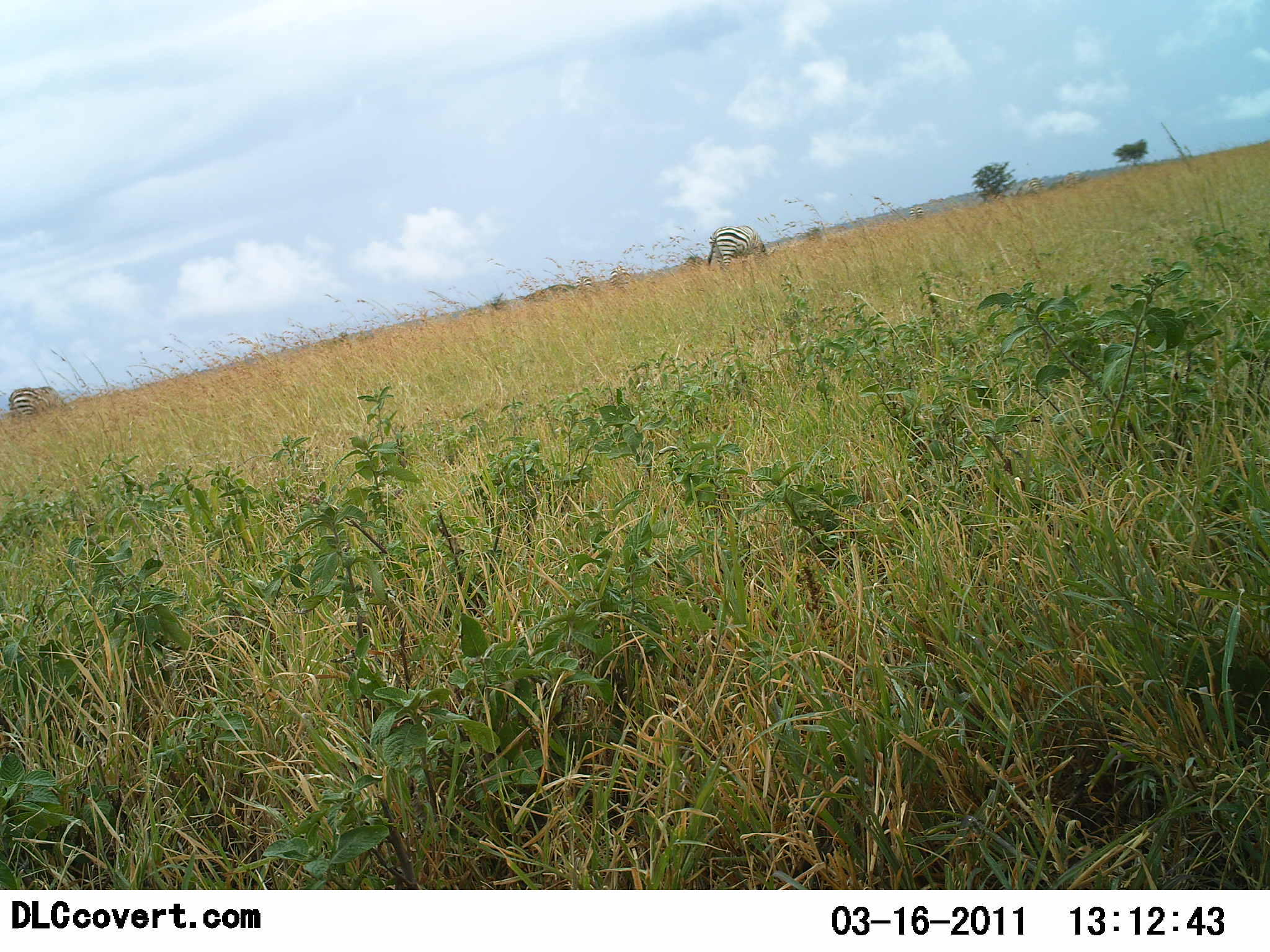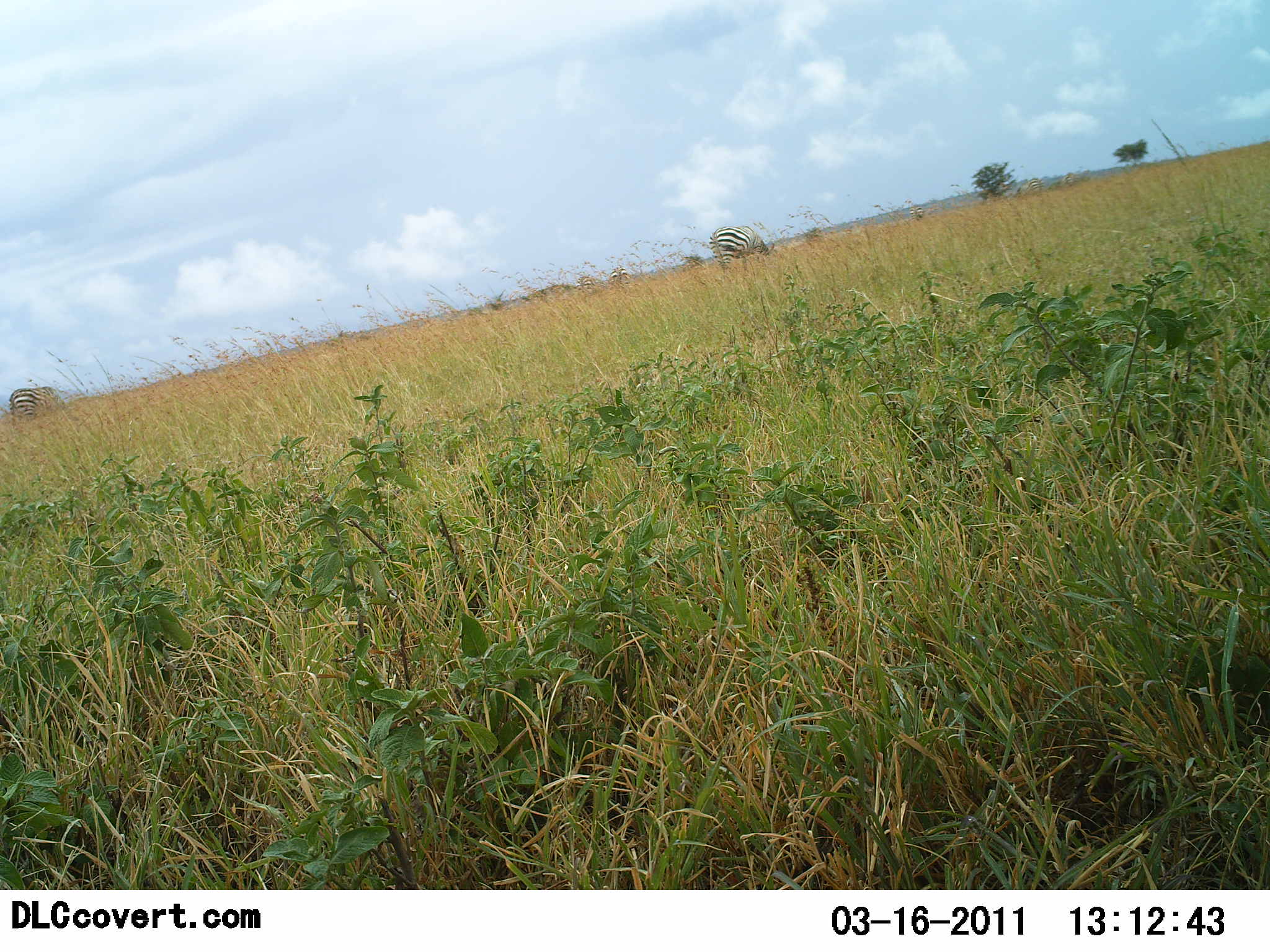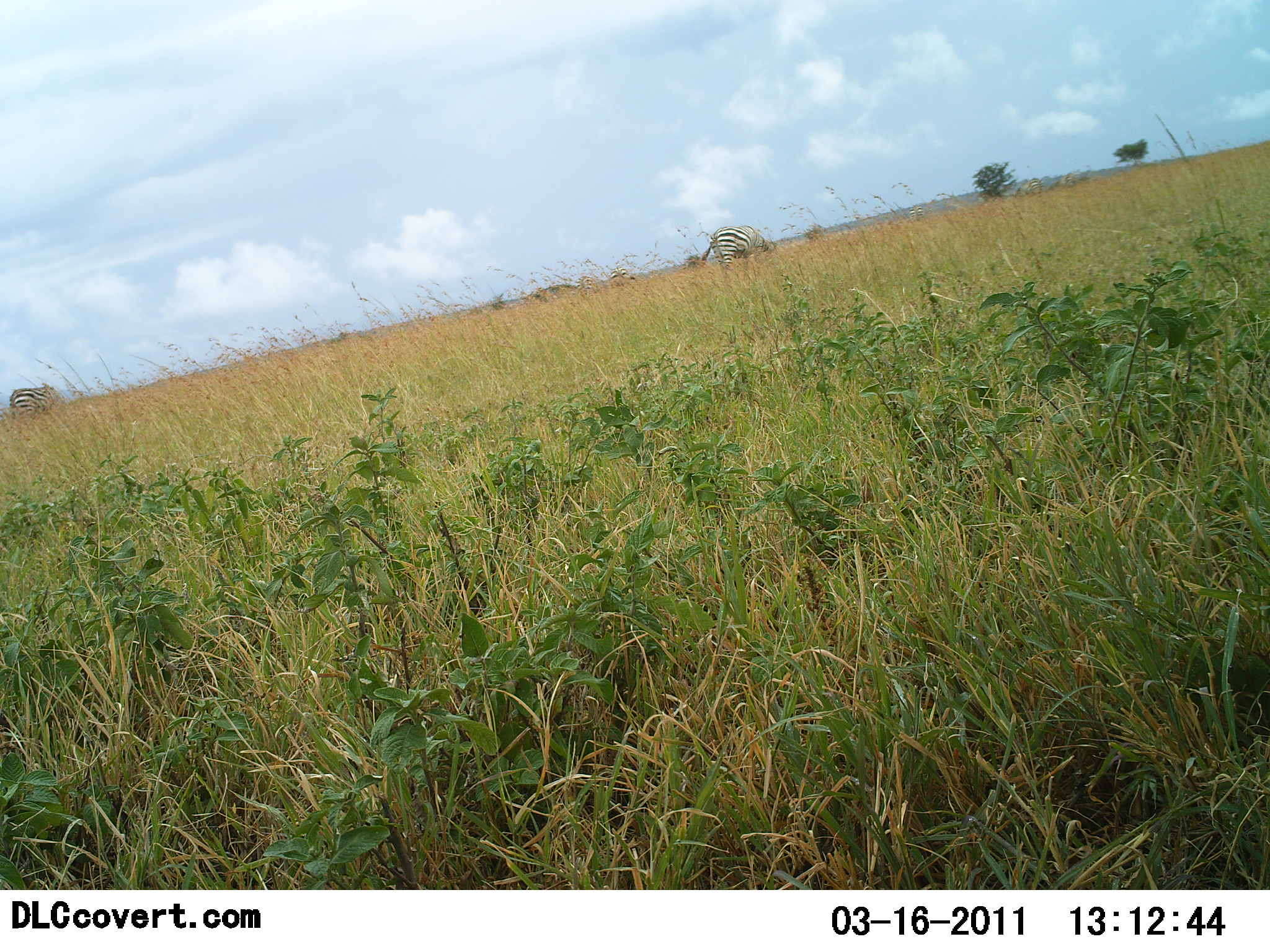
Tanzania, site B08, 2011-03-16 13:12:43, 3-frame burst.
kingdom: Animalia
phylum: Chordata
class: Mammalia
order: Perissodactyla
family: Equidae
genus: Equus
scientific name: Equus quagga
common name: plains zebra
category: zebra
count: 2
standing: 25%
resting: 0%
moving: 0%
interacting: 0%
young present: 0%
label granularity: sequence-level